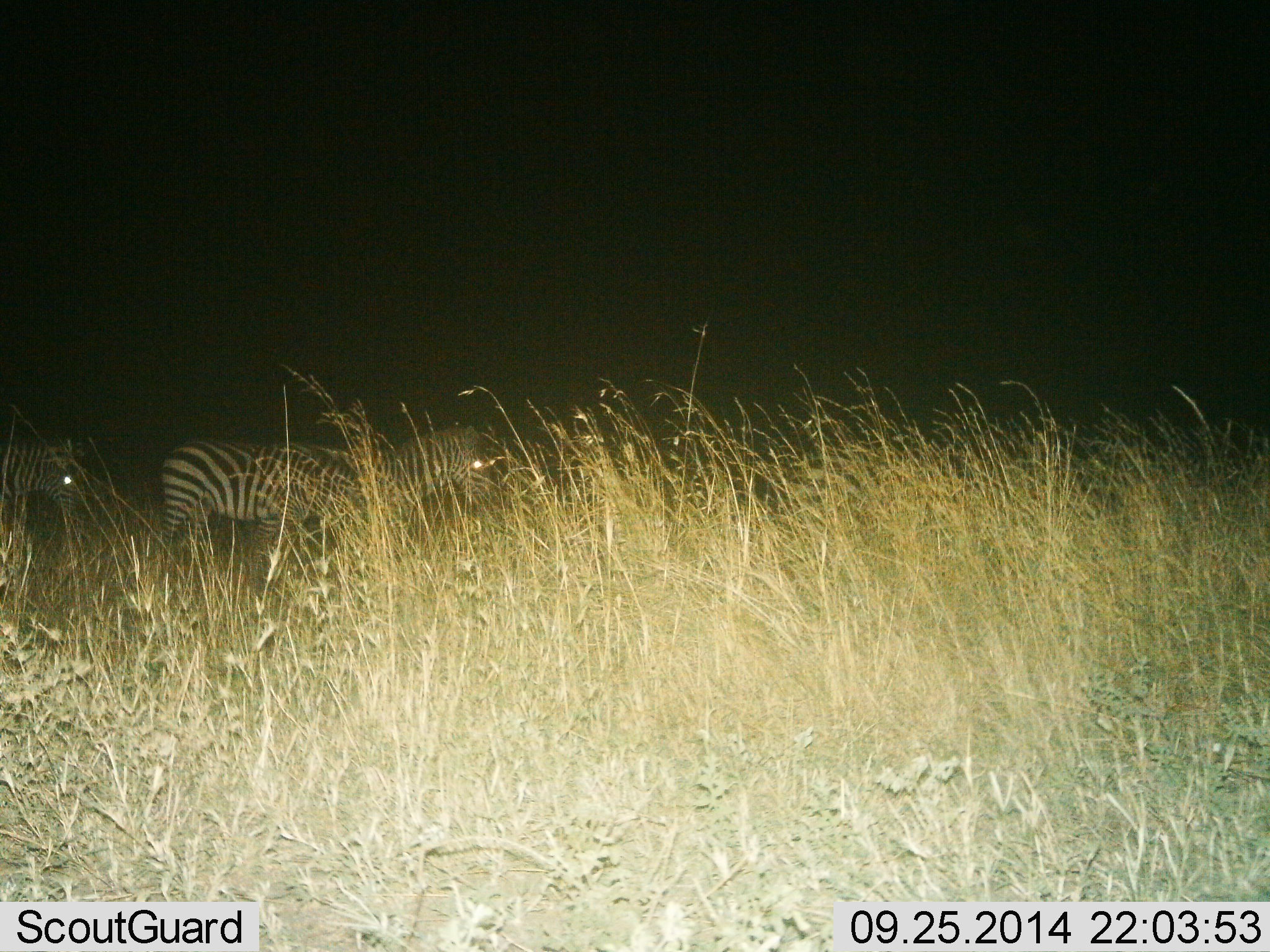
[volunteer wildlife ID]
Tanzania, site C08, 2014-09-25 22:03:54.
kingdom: Animalia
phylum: Chordata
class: Mammalia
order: Perissodactyla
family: Equidae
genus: Equus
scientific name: Equus quagga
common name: plains zebra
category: zebra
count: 3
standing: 50%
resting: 0%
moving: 50%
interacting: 0%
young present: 0%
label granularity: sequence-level